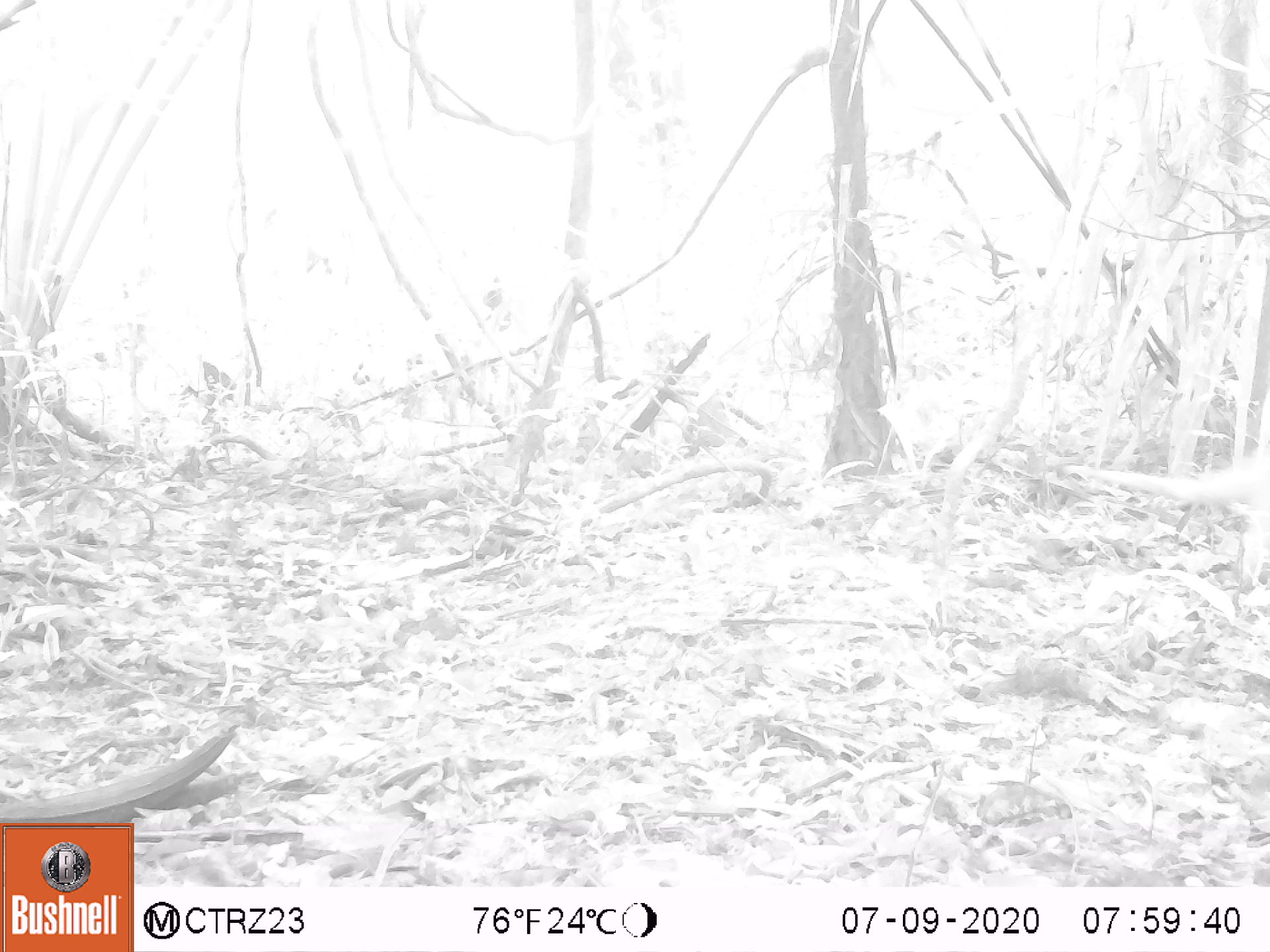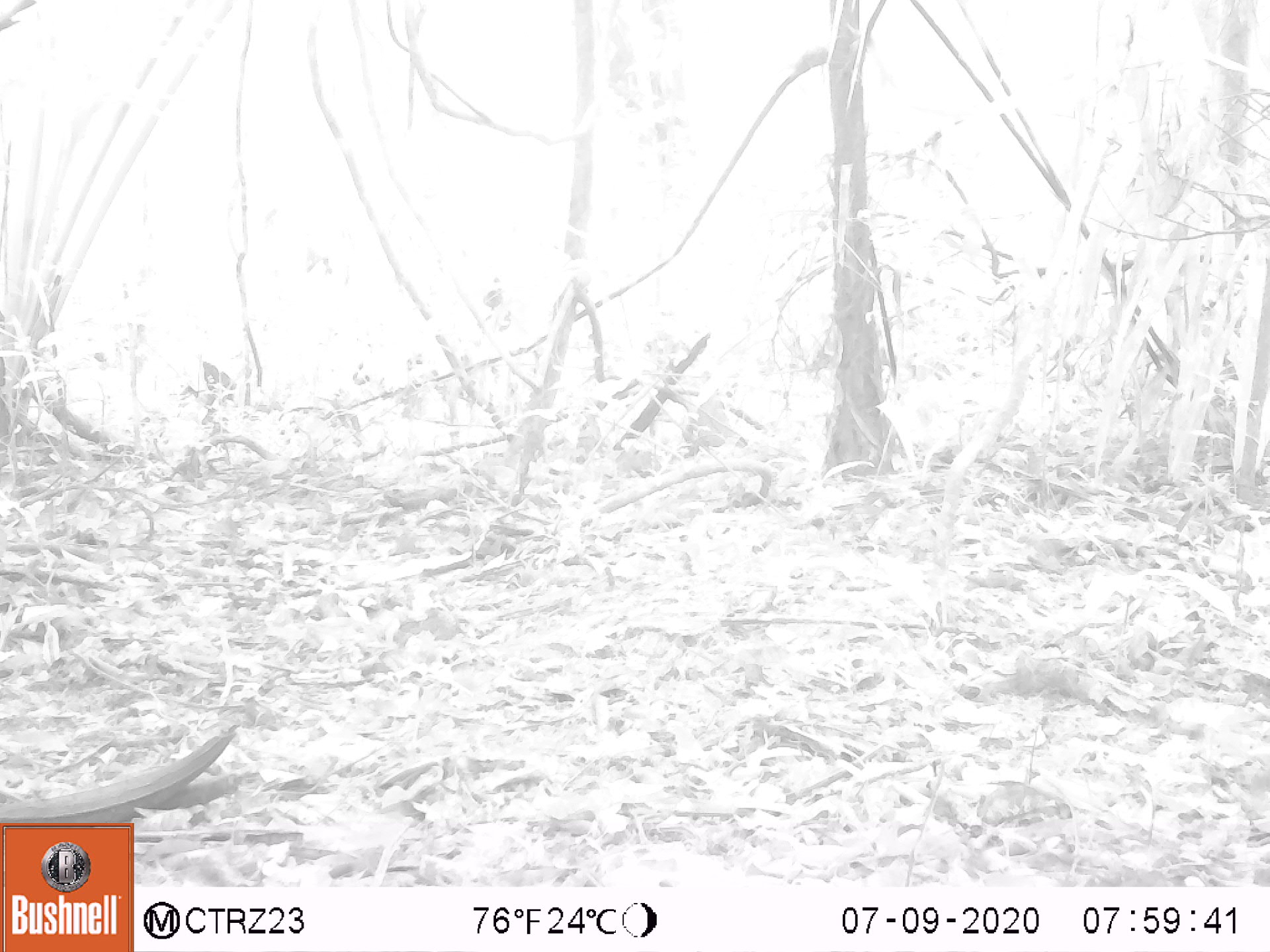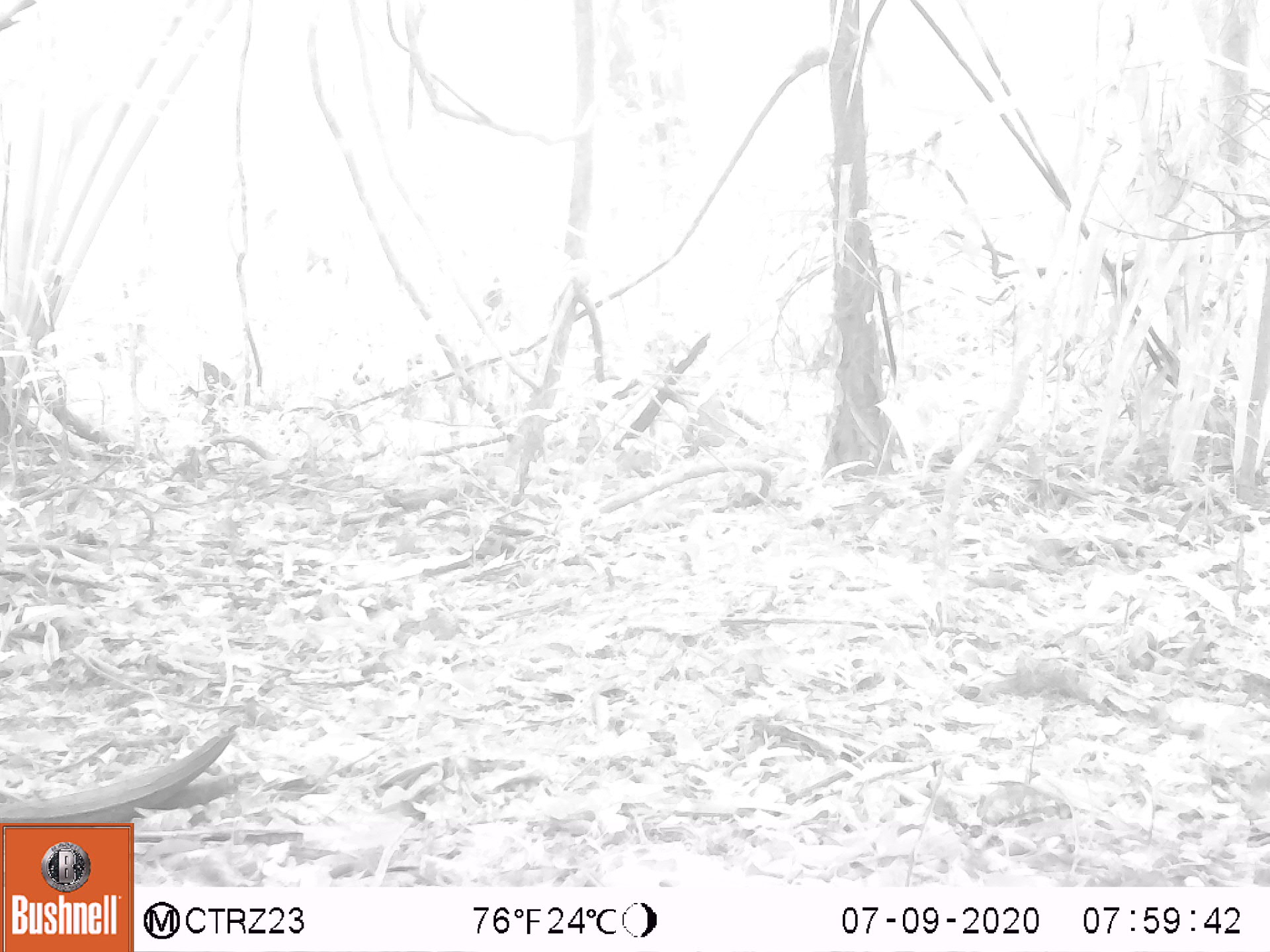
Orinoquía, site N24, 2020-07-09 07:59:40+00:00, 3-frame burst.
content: unidentified animal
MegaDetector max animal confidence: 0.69